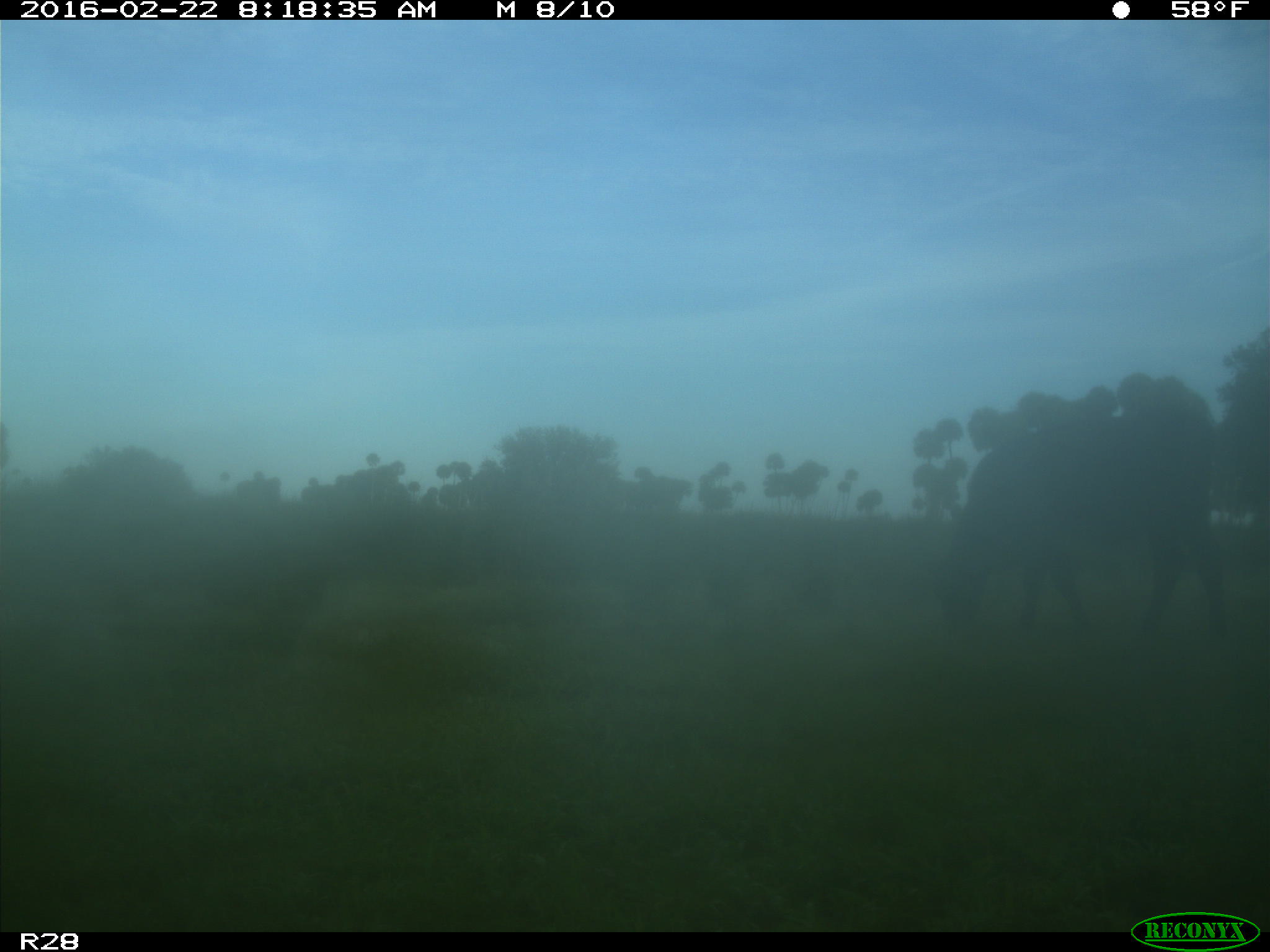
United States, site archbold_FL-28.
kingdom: Animalia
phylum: Chordata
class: Mammalia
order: Artiodactyla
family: Bovidae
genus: Bos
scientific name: Bos taurus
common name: domestic cow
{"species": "Bos taurus (domestic cow)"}